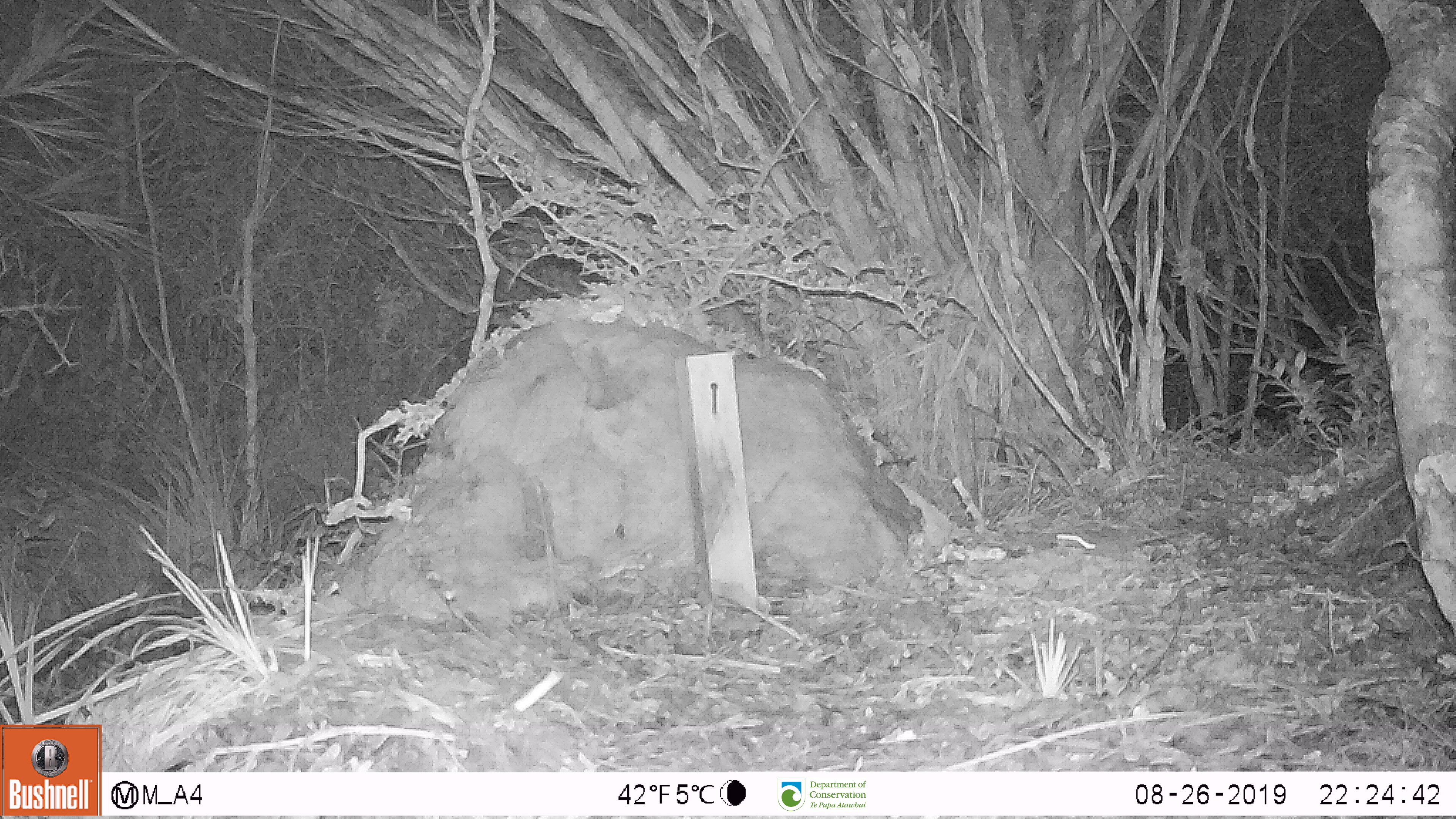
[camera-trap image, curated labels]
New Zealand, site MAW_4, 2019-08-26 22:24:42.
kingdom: Animalia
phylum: Chordata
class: Mammalia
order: Rodentia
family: Muridae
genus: Mus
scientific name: Mus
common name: mouse